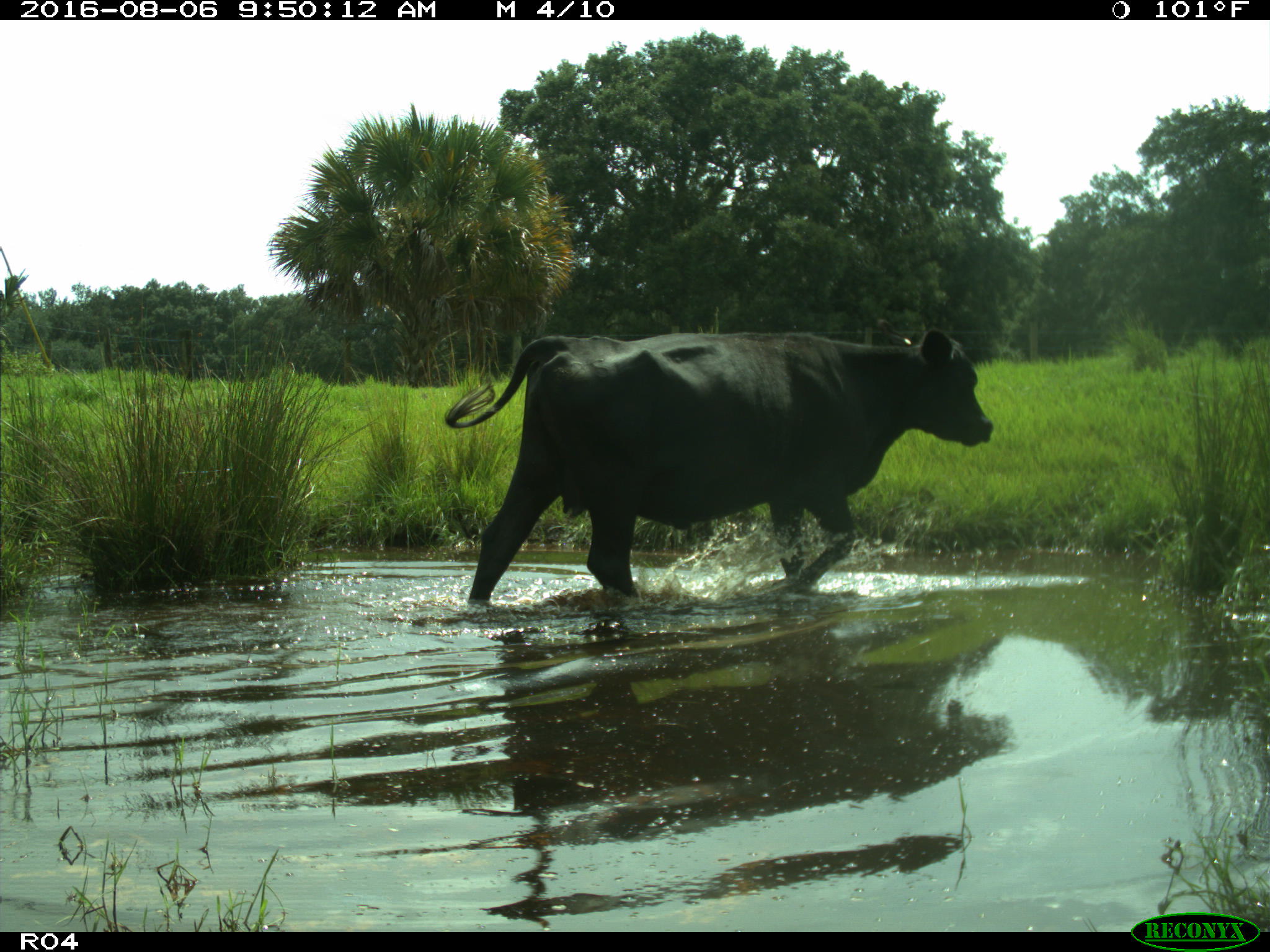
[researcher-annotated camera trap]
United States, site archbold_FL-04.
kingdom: Animalia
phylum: Chordata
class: Mammalia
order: Artiodactyla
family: Bovidae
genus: Bos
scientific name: Bos taurus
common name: domestic cow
Bos taurus (domestic cow).